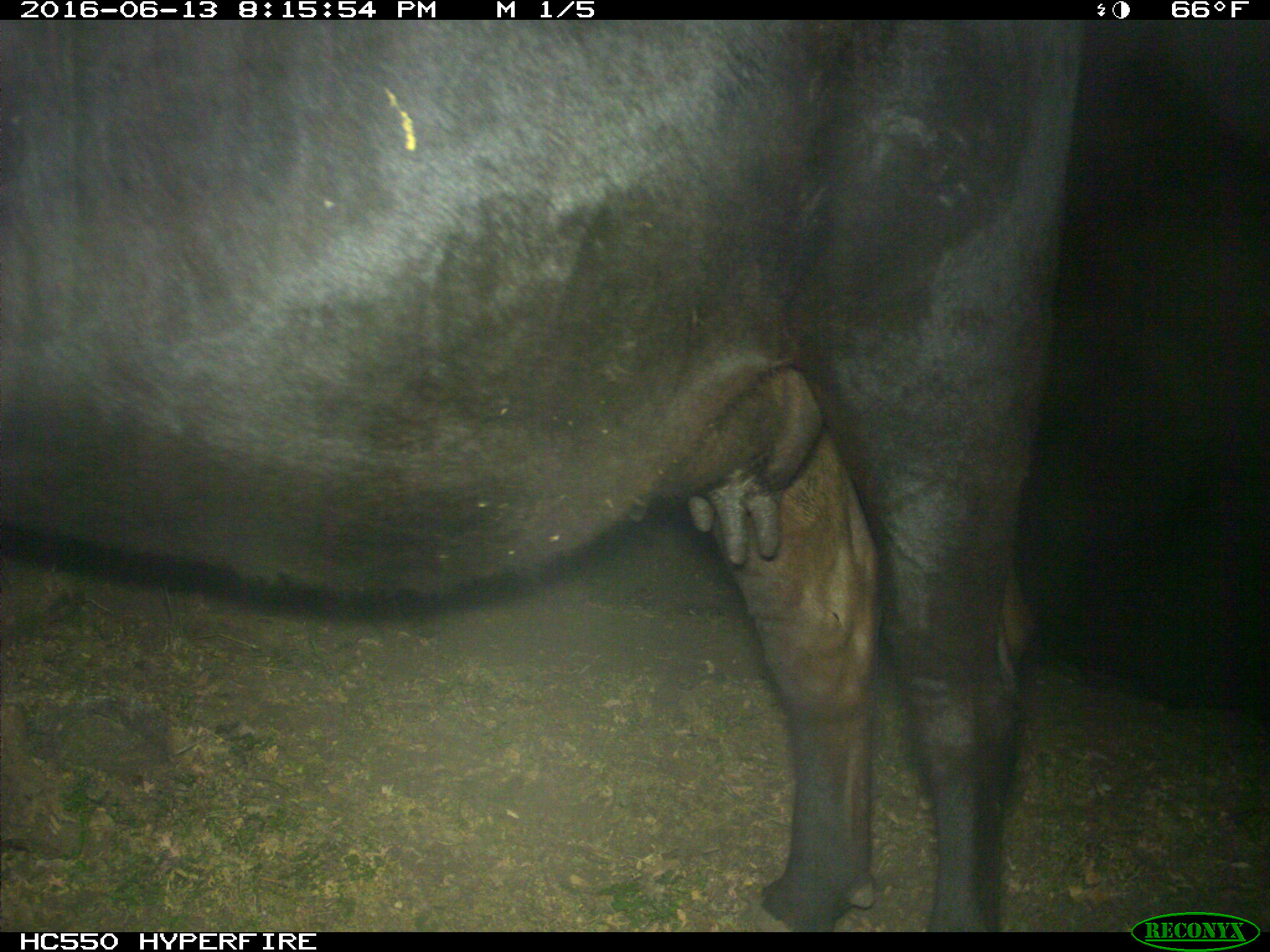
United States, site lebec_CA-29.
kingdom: Animalia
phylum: Chordata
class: Mammalia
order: Artiodactyla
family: Bovidae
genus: Bos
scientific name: Bos taurus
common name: domestic cow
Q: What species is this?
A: Bos taurus (domestic cow).